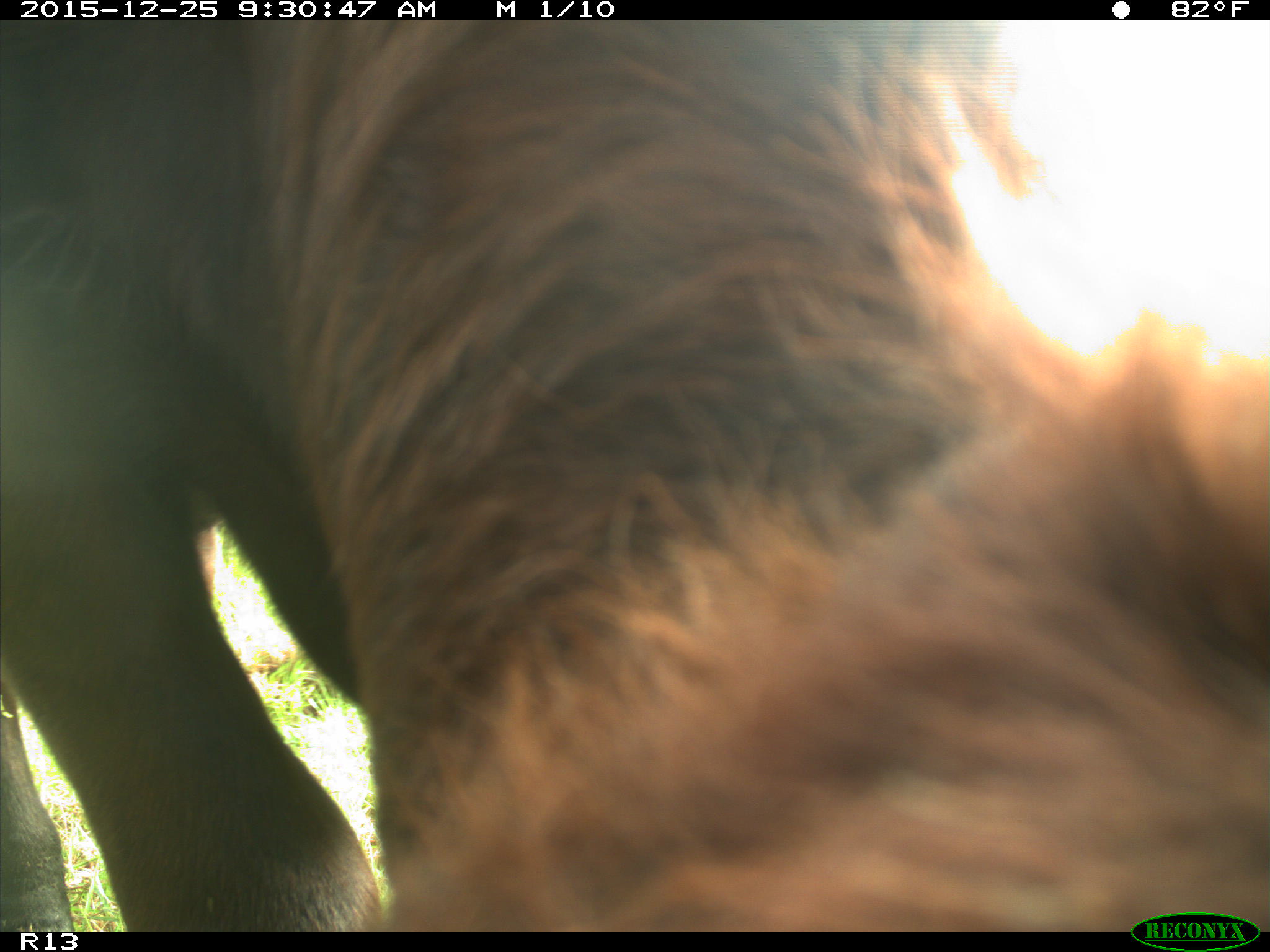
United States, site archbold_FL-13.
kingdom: Animalia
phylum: Chordata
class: Mammalia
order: Artiodactyla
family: Bovidae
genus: Bos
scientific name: Bos taurus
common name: domestic cow